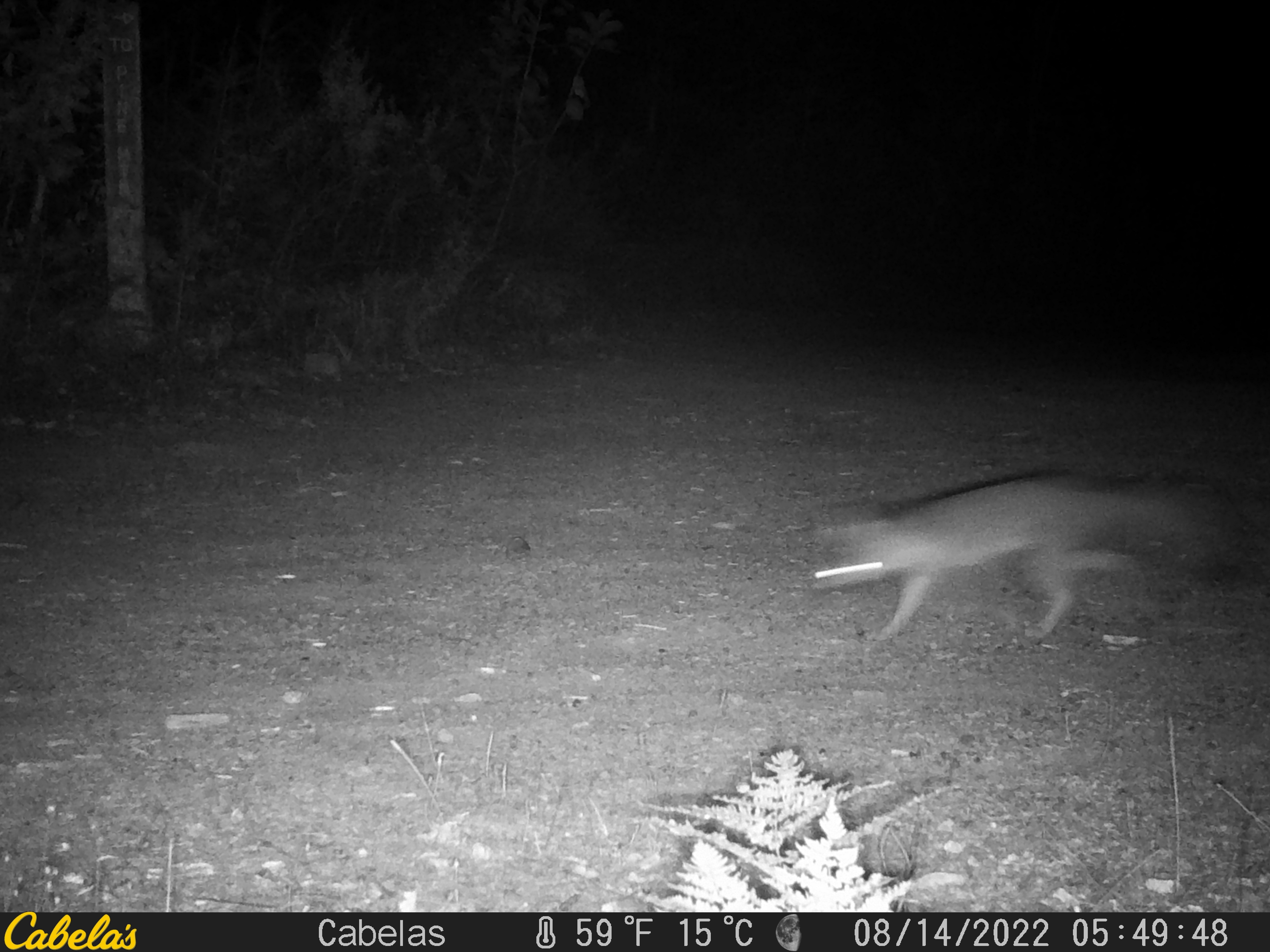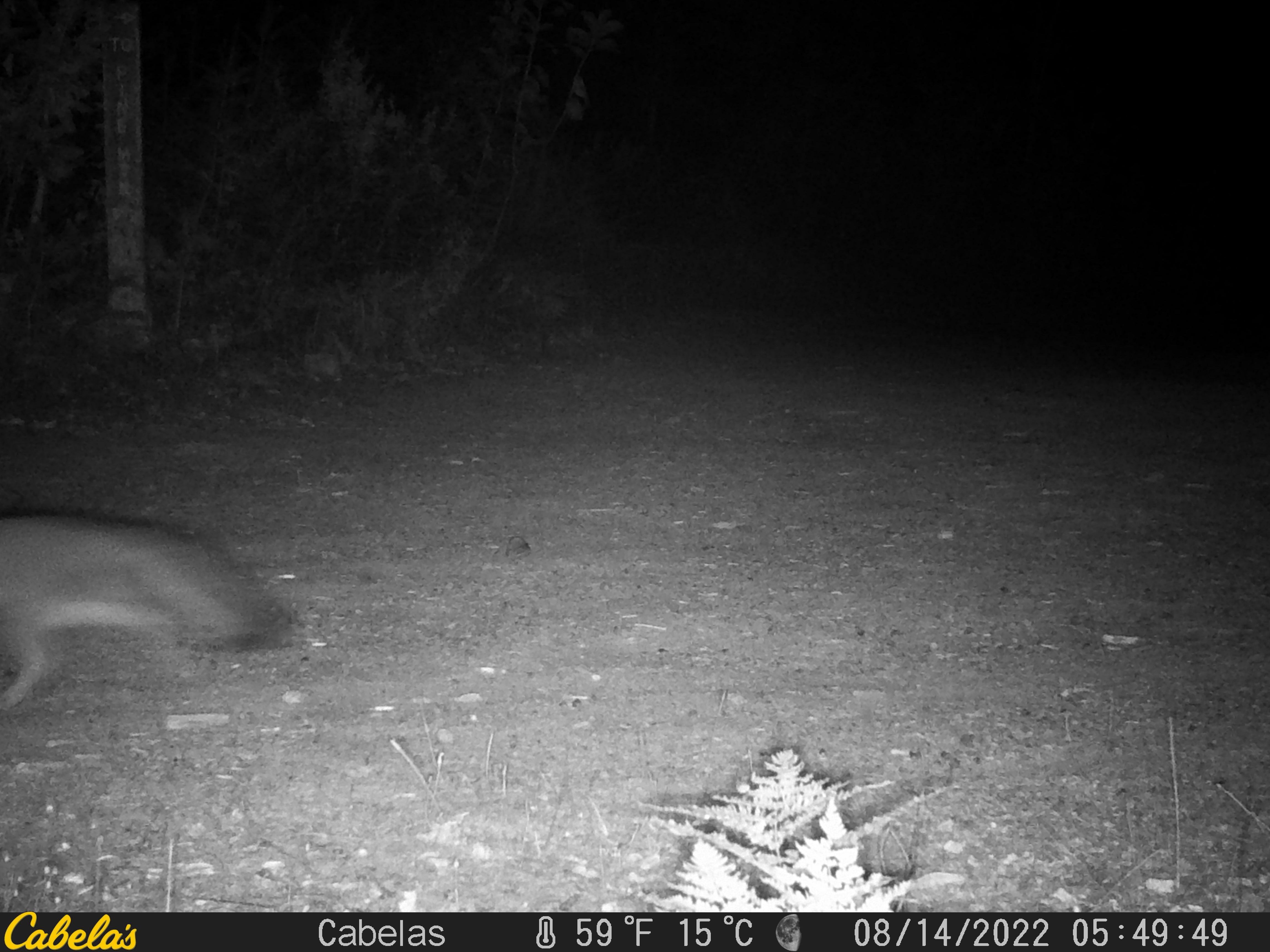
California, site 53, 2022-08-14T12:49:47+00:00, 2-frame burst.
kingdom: Animalia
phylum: Chordata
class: Mammalia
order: Carnivora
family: Canidae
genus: Urocyon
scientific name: Urocyon cinereoargenteus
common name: gray fox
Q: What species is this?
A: Gray fox (Urocyon cinereoargenteus).